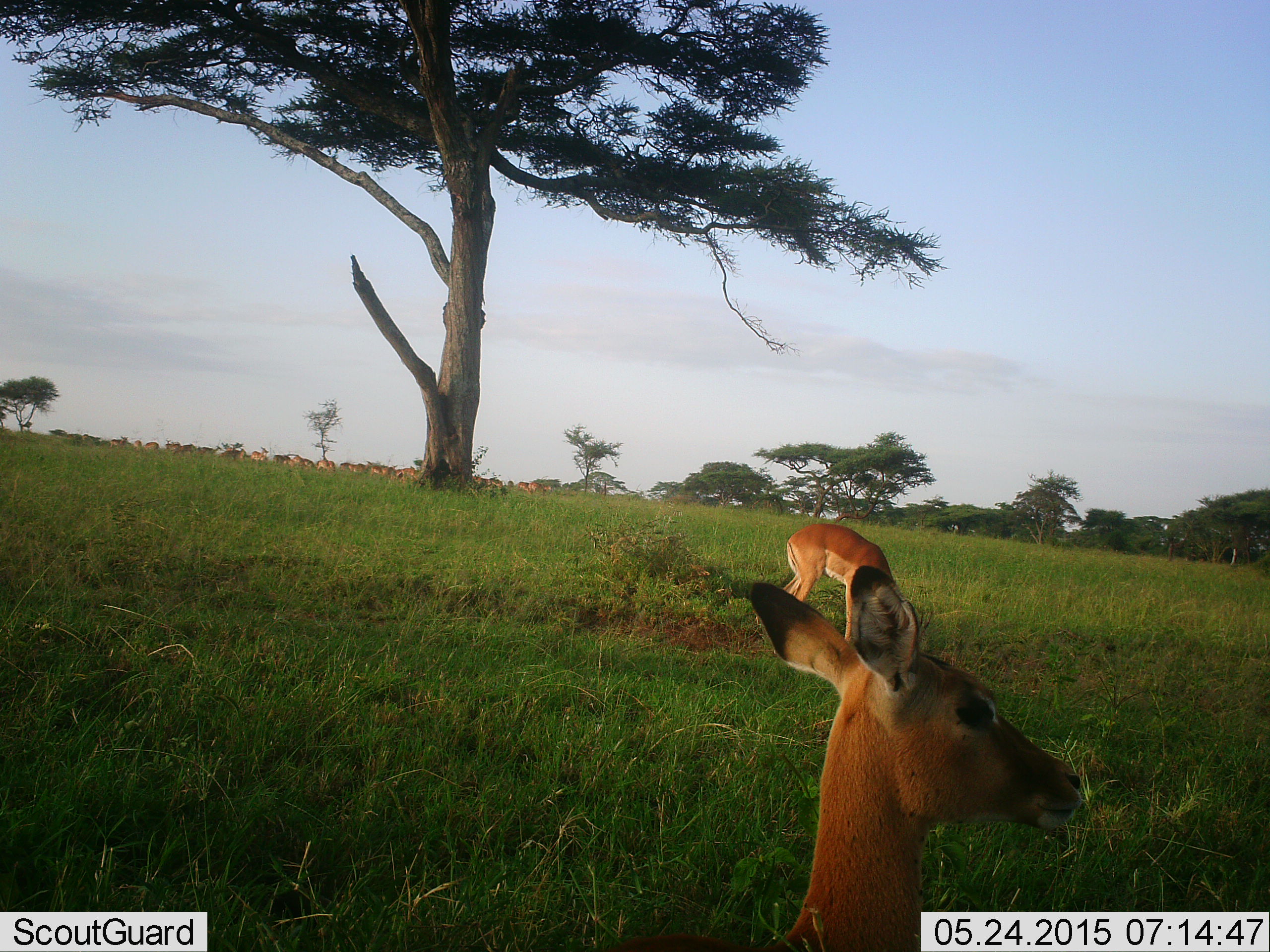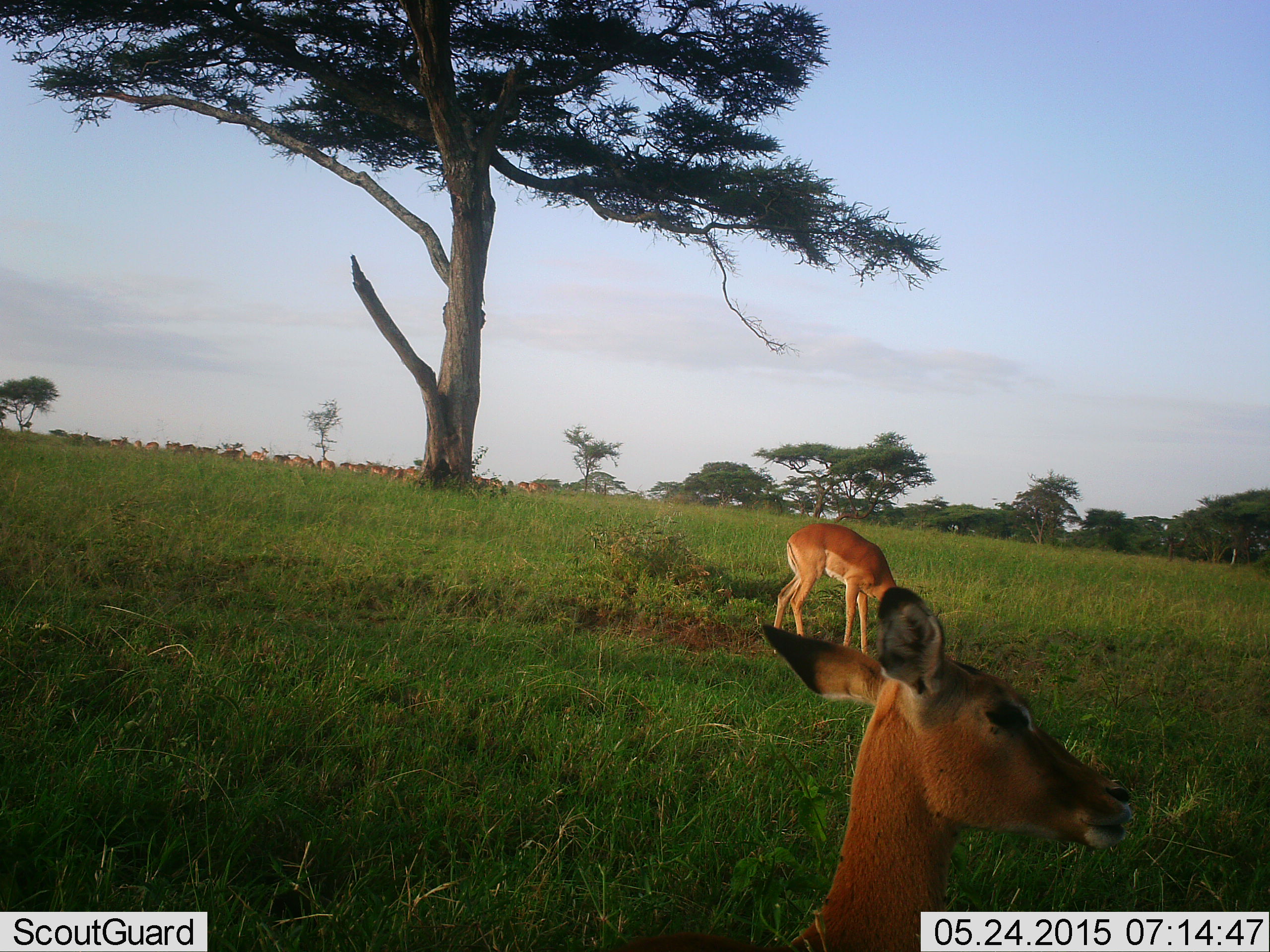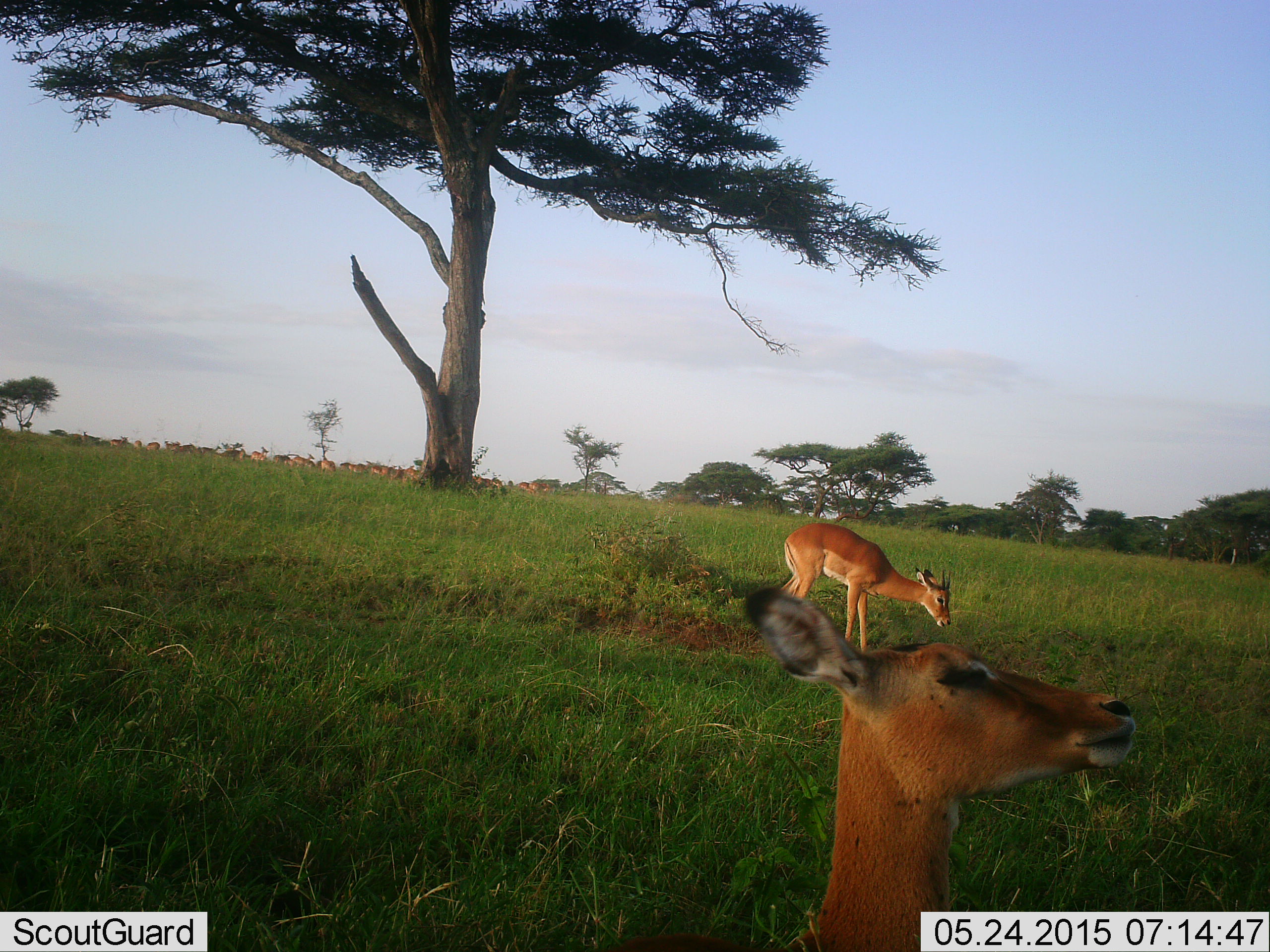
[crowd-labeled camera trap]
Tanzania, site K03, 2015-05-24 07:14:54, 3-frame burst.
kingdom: Animalia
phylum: Chordata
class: Mammalia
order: Artiodactyla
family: Bovidae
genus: Aepyceros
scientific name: Aepyceros melampus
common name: impala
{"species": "impala (Aepyceros melampus)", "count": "11-50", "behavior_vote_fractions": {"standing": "70%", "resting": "20%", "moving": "0%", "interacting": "0%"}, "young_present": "10%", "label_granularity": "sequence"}